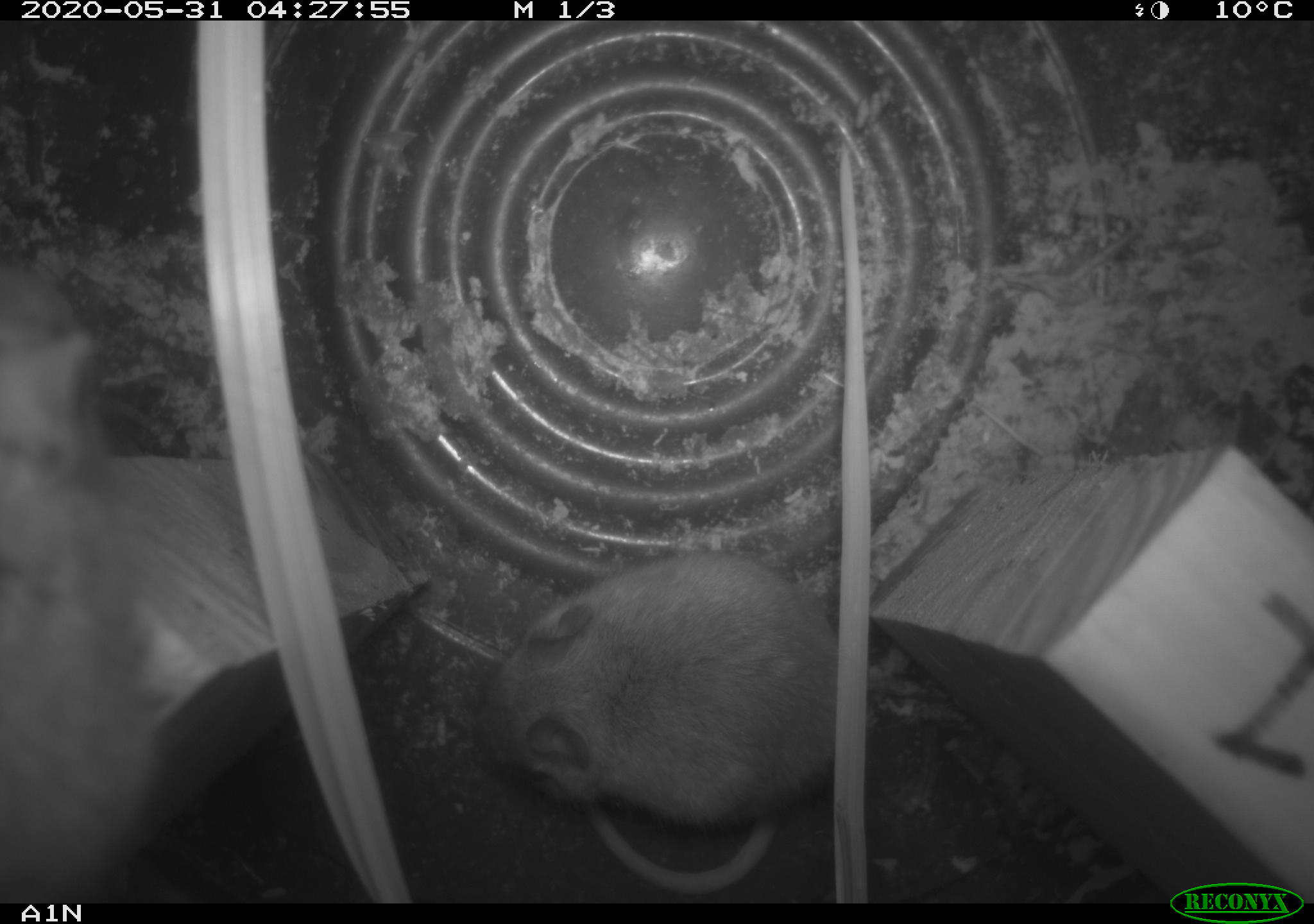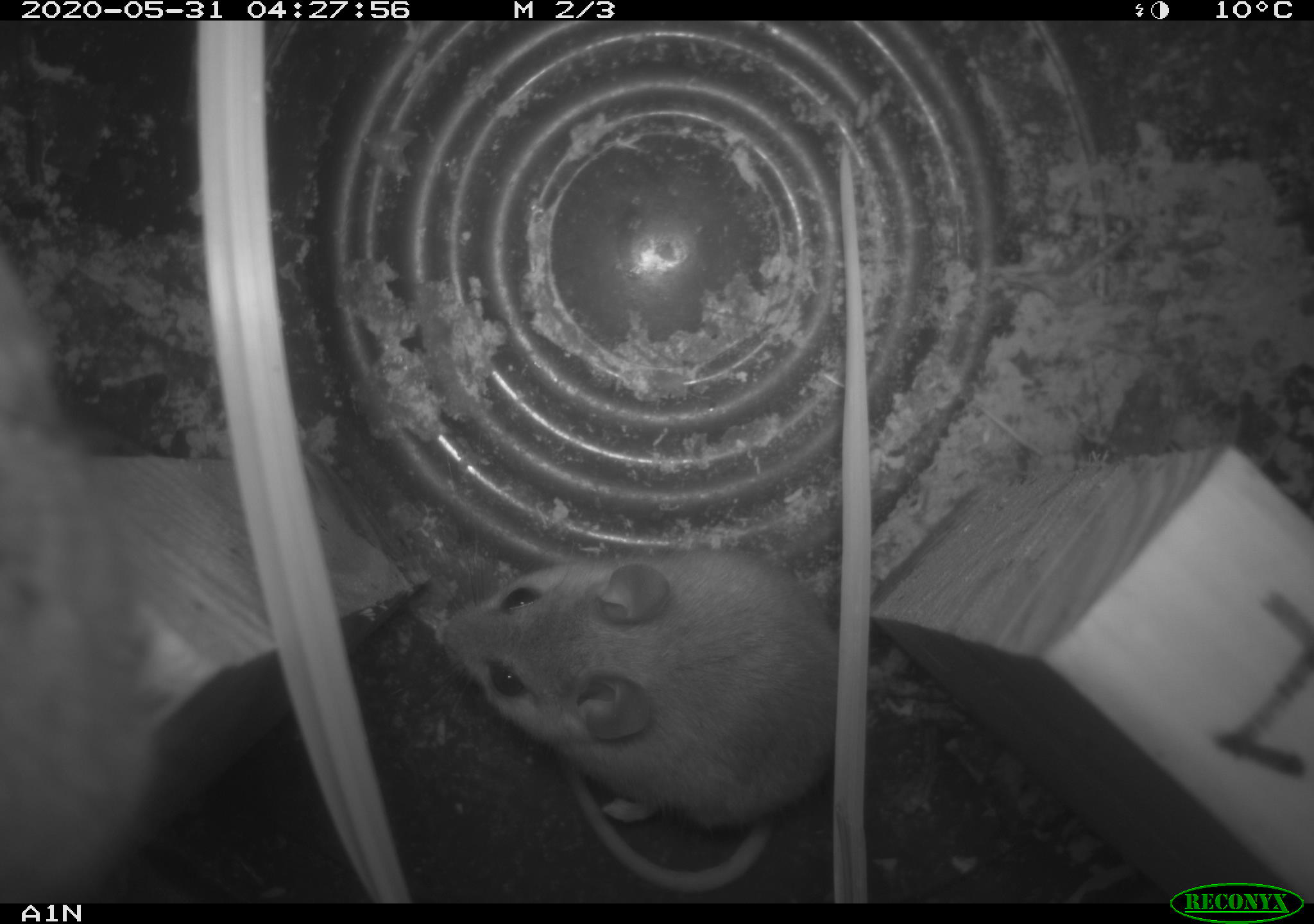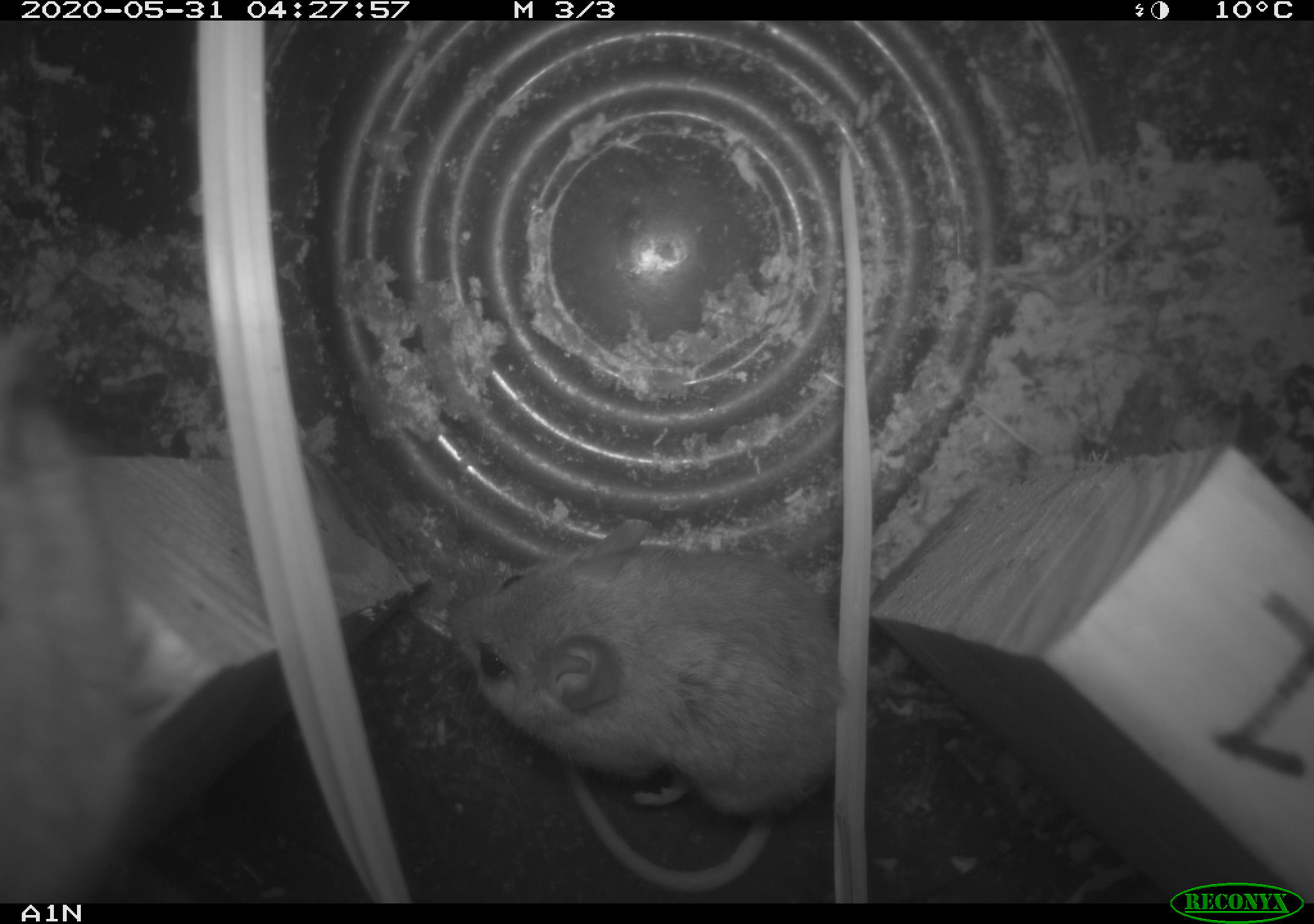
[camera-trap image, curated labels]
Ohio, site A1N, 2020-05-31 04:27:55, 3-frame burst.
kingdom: Animalia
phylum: Chordata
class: Mammalia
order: Rodentia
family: Cricetidae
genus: Peromyscus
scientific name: Peromyscus leucopus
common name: white-footed mouse